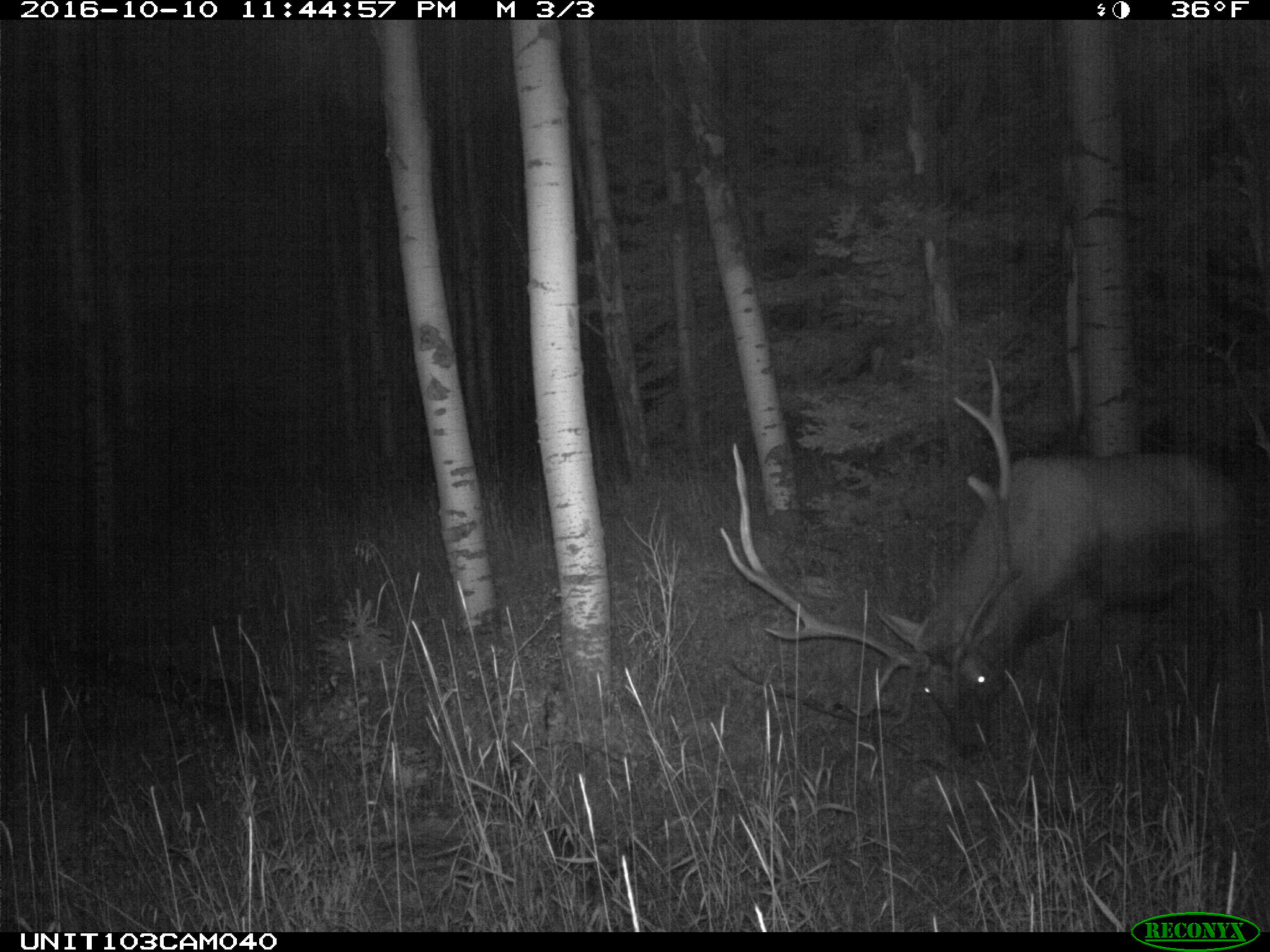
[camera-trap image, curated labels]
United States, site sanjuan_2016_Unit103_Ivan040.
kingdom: Animalia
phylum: Chordata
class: Mammalia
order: Artiodactyla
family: Cervidae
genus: Cervus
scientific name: Cervus elaphus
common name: red deer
Cervus elaphus (red deer).